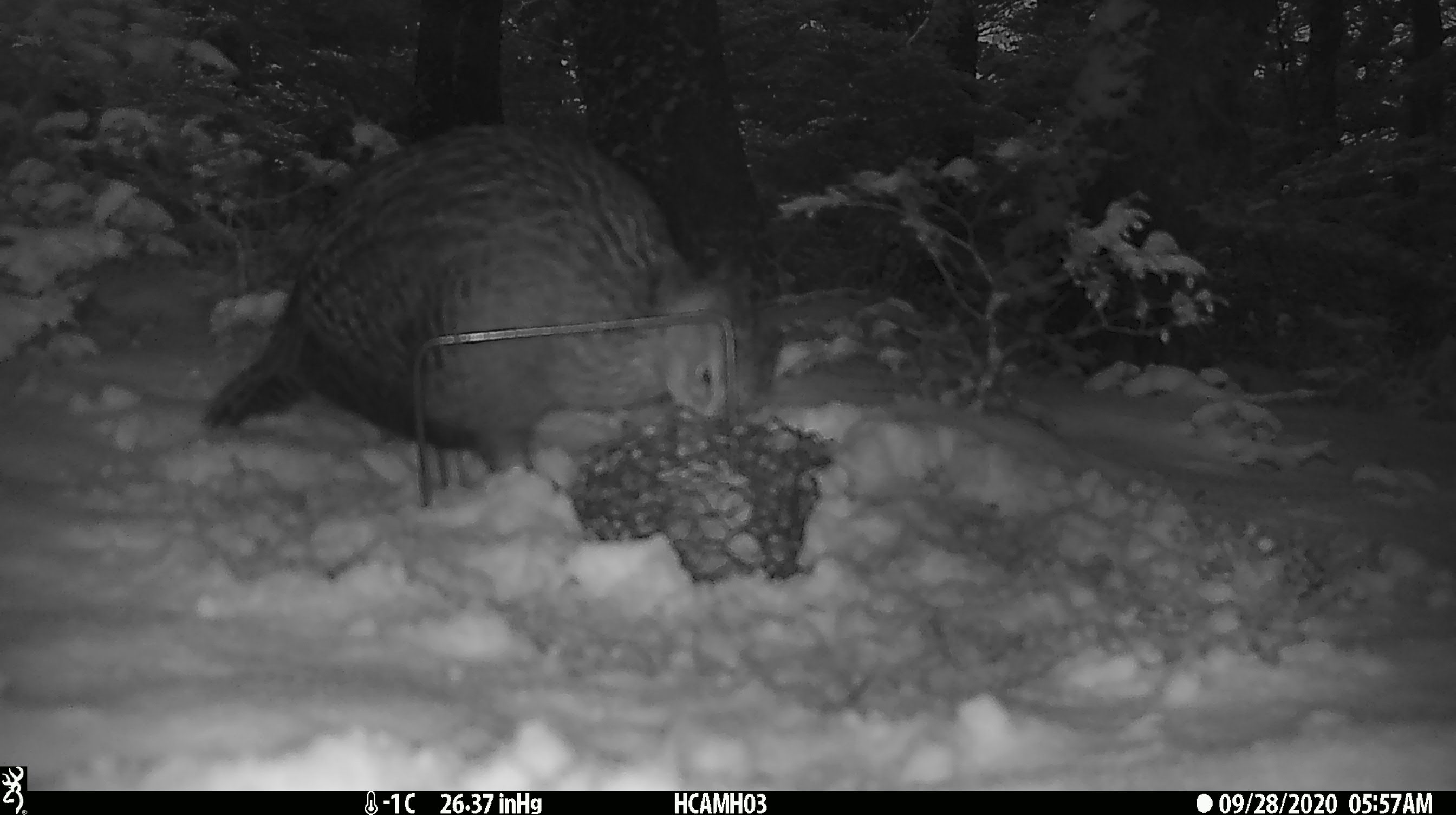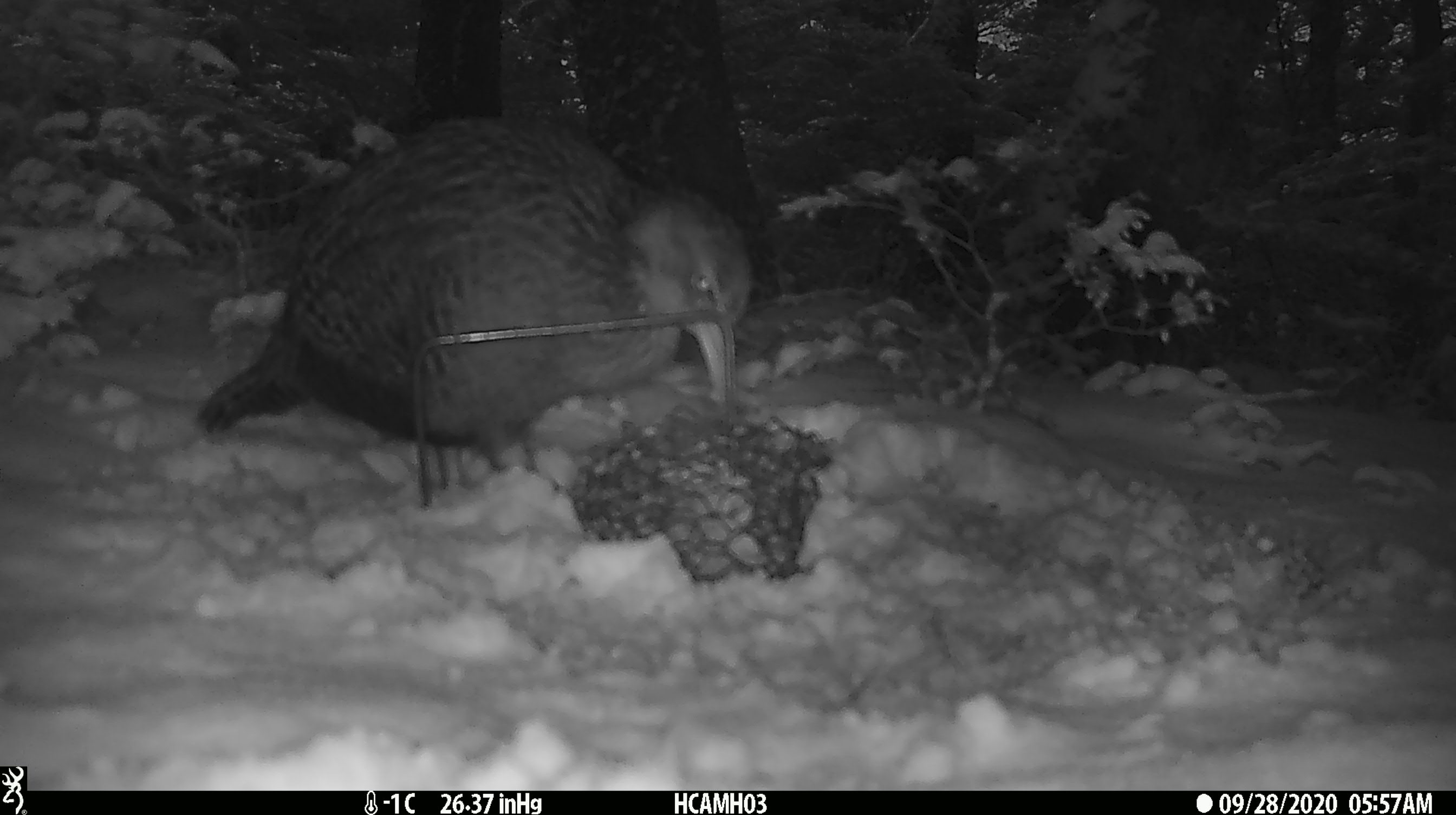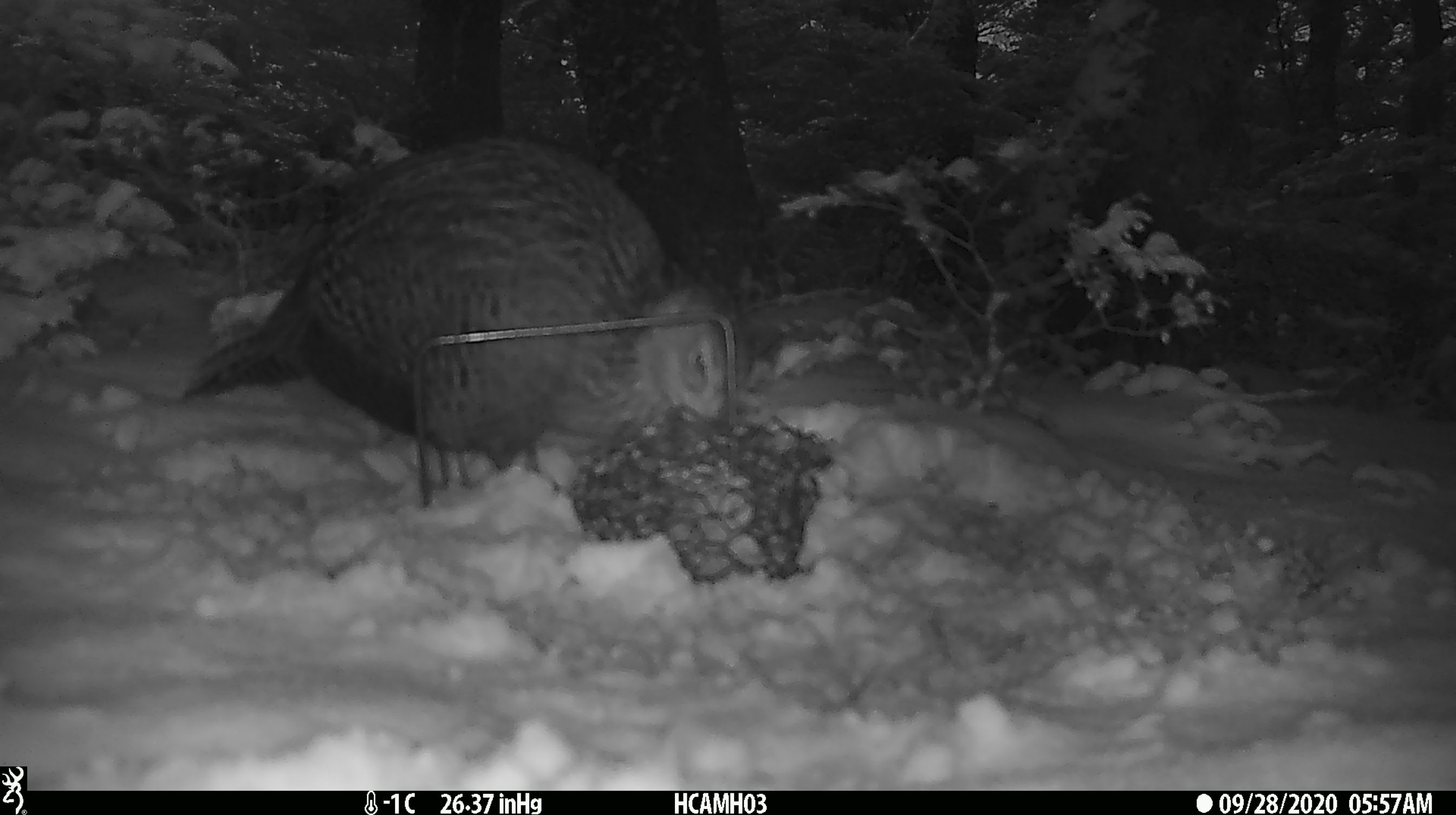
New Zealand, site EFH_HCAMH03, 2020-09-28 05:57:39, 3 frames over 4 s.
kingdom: Animalia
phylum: Chordata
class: Aves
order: Gruiformes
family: Rallidae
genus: Gallirallus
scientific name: Gallirallus australis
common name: weka